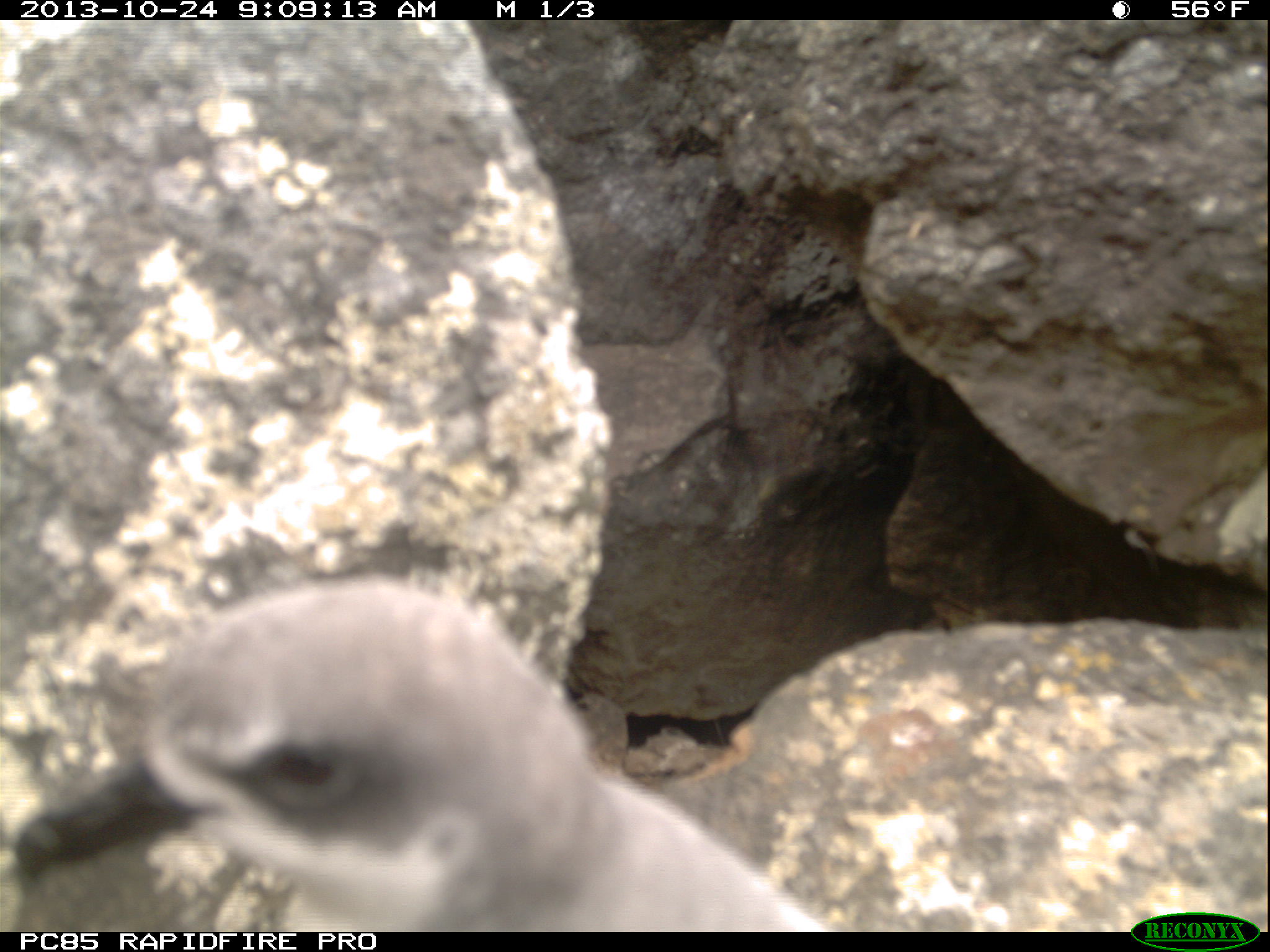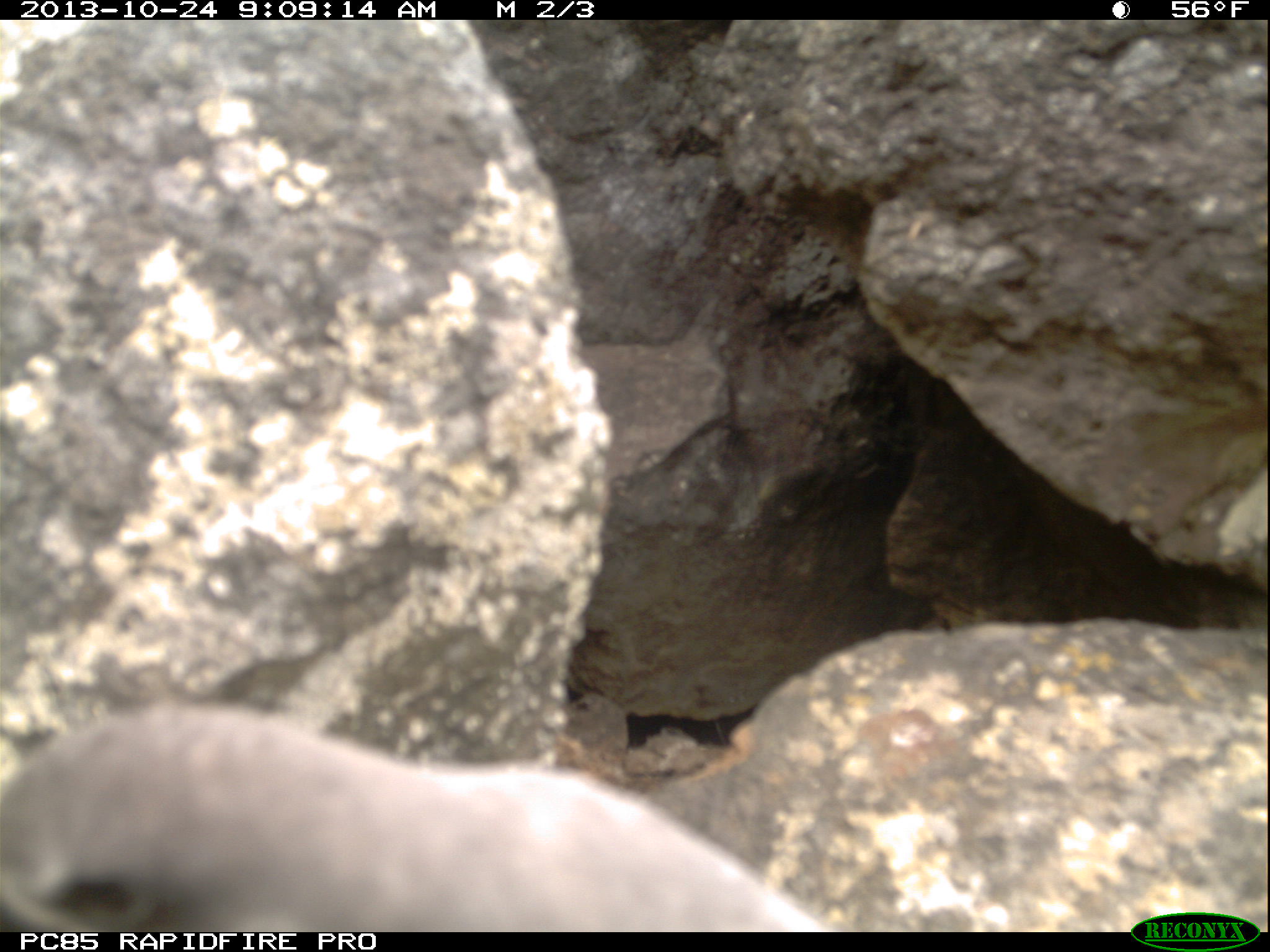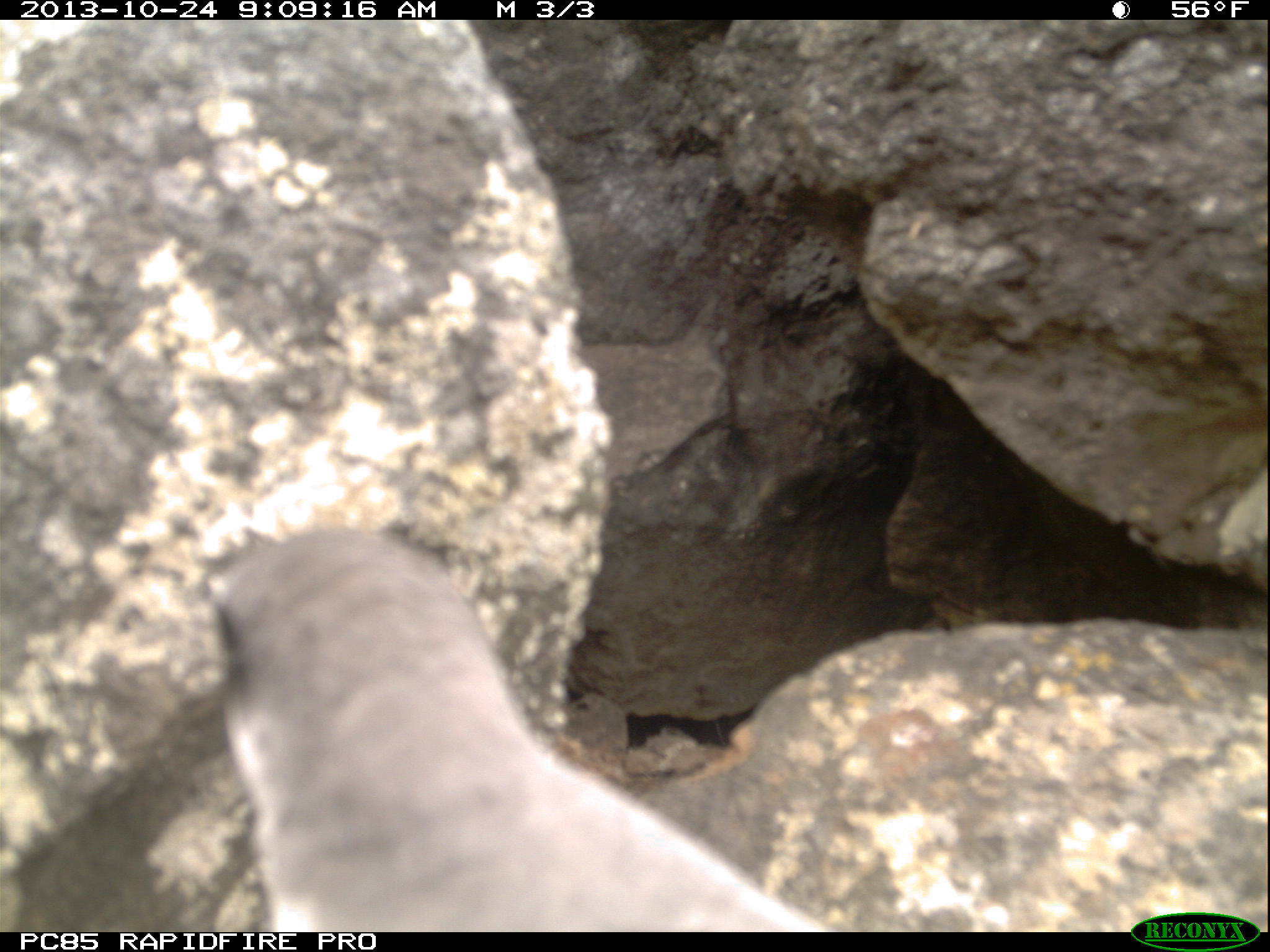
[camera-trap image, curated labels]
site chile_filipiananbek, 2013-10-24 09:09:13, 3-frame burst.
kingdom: Animalia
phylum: Chordata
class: Aves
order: Procellariiformes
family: Procellariidae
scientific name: Procellariidae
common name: petrel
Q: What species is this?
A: Petrel (Procellariidae).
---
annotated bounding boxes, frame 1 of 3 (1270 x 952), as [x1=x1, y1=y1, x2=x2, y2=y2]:
petrel: [x1=14, y1=580, x2=813, y2=931]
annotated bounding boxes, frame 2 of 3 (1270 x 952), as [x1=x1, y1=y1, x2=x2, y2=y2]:
petrel: [x1=2, y1=697, x2=830, y2=933]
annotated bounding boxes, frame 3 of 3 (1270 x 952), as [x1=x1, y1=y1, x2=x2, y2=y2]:
petrel: [x1=199, y1=526, x2=860, y2=932]